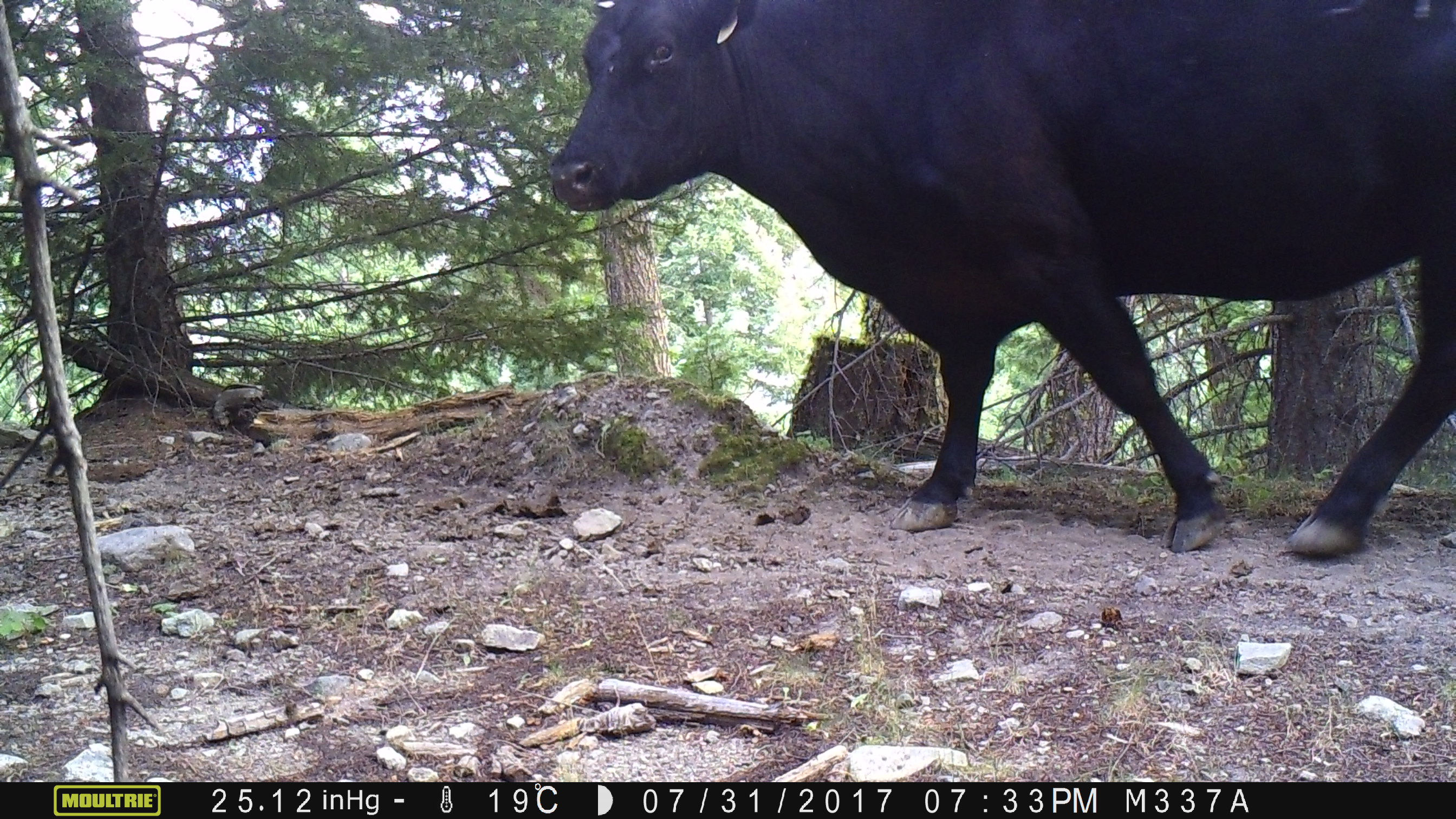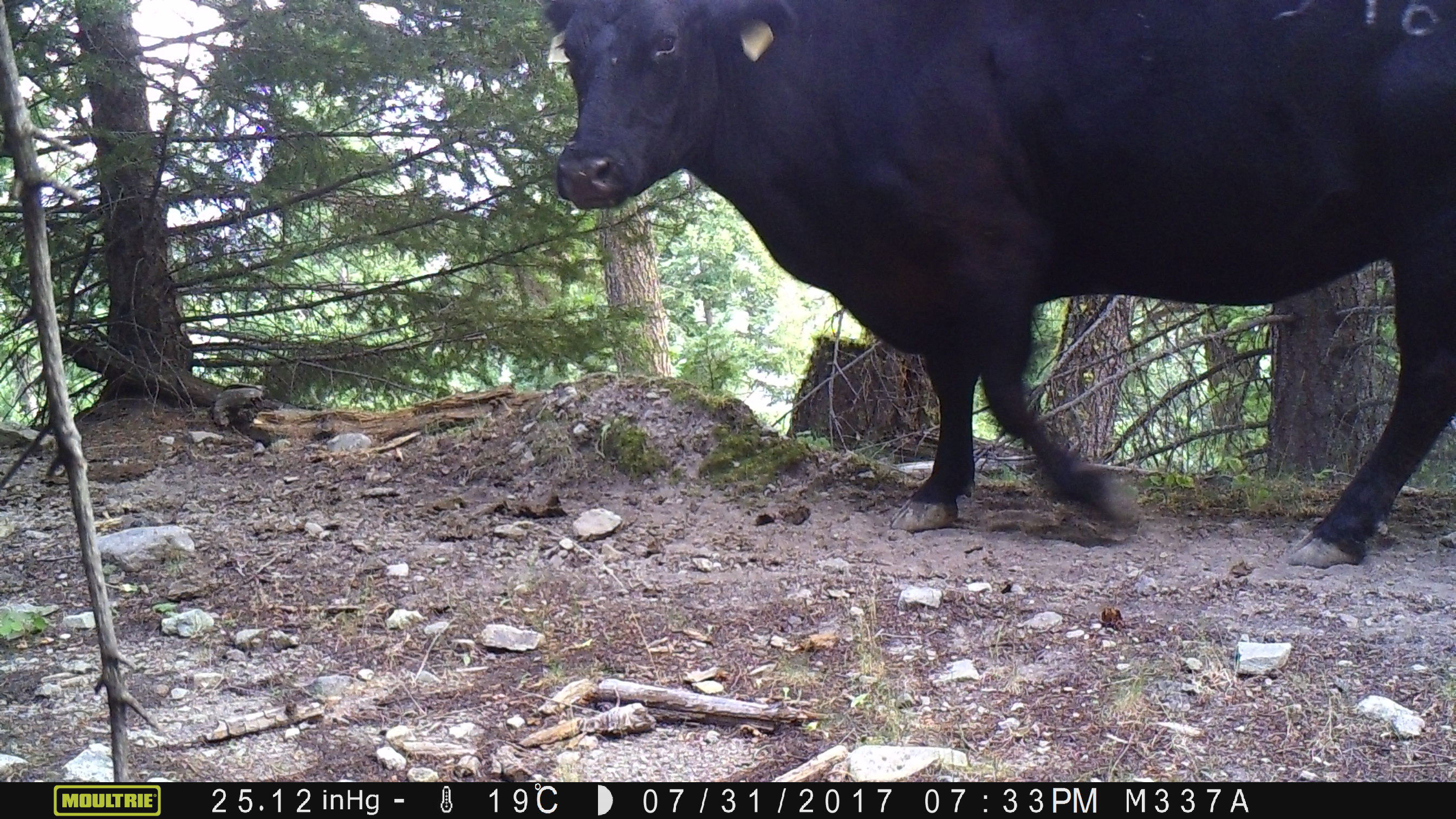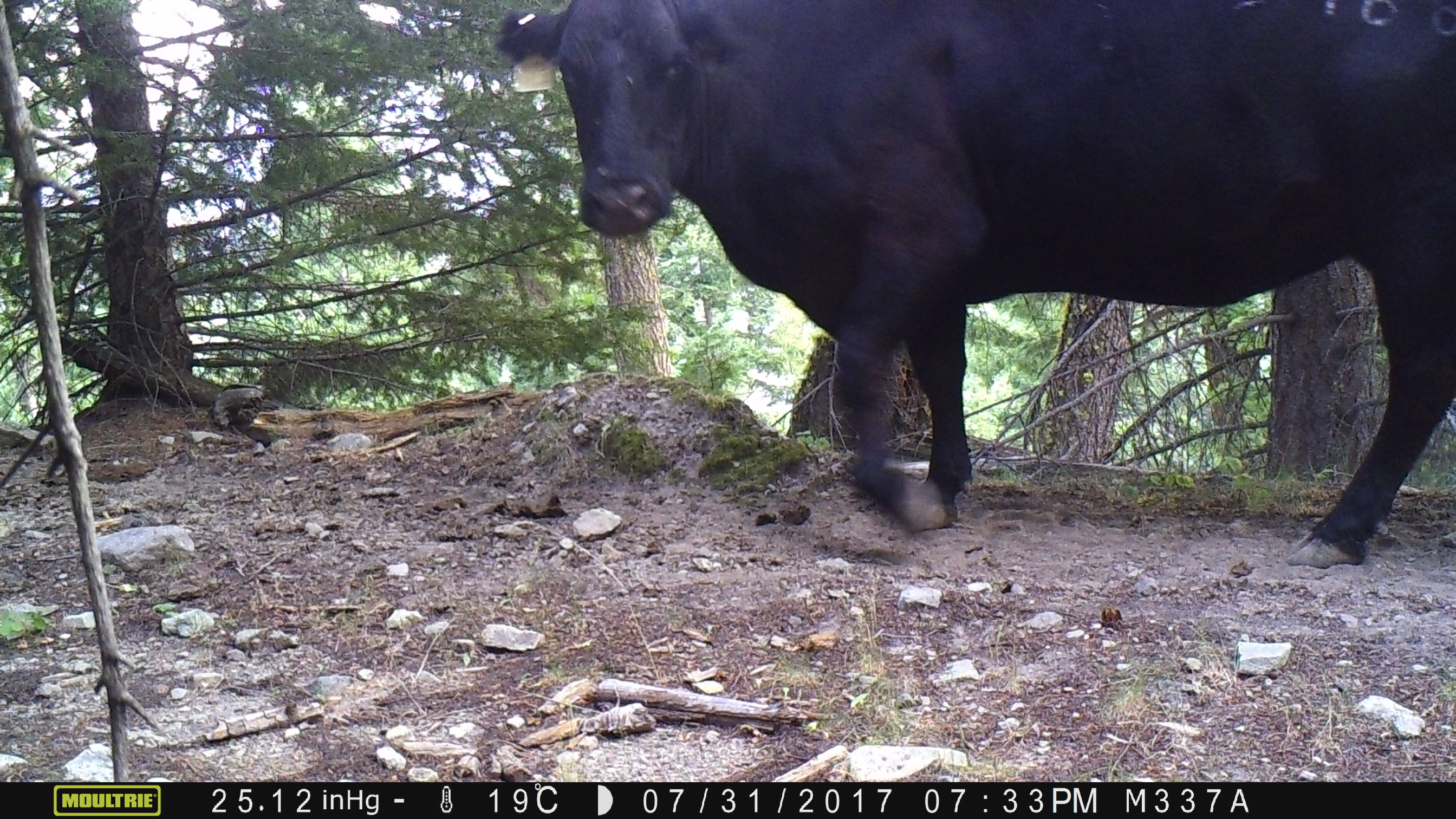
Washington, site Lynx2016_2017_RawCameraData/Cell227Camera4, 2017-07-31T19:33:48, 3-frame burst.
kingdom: Animalia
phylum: Chordata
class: Mammalia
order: Artiodactyla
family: Bovidae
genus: Bos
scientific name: Bos taurus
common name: domestic cattle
Domestic cattle (Bos taurus). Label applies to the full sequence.